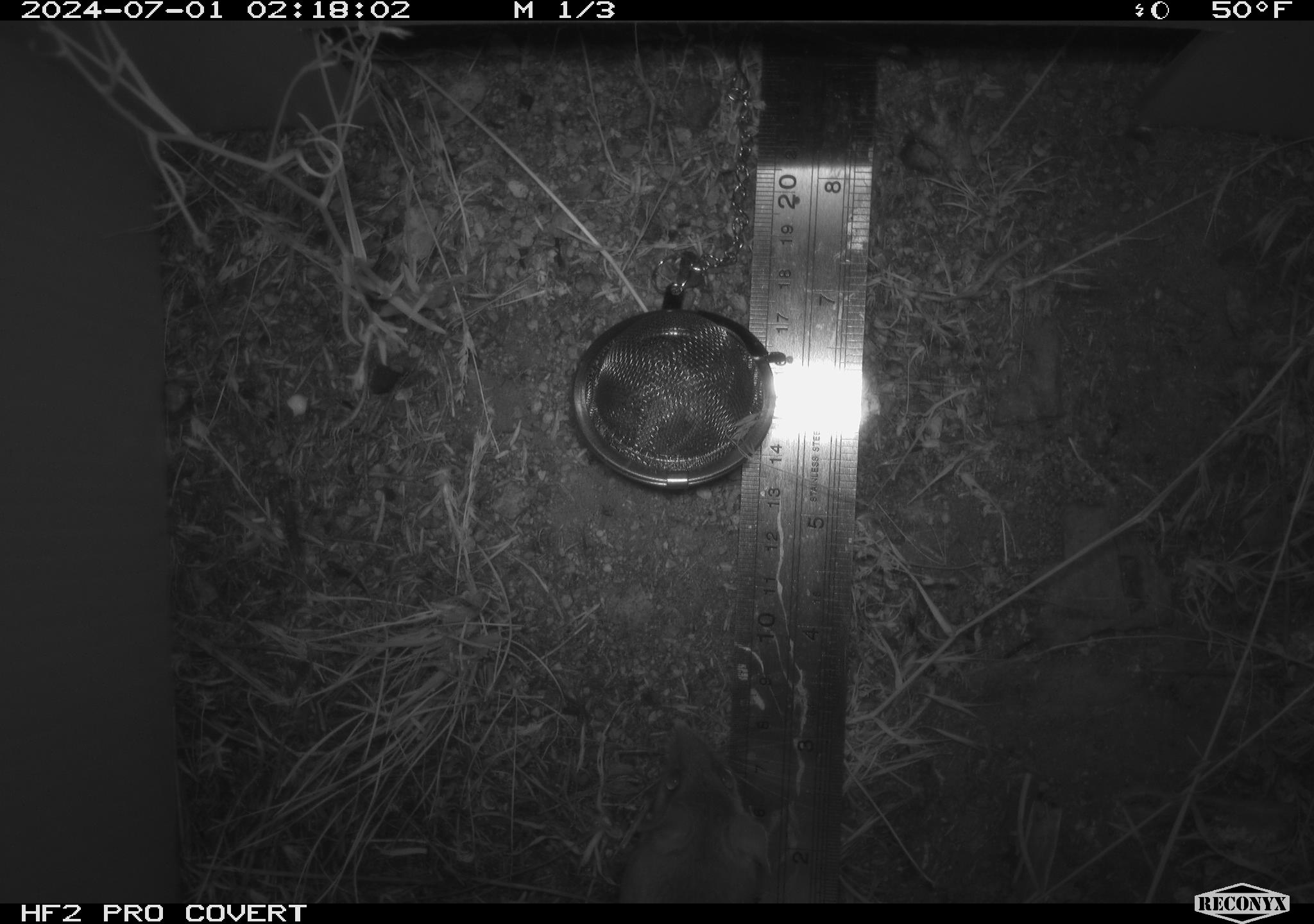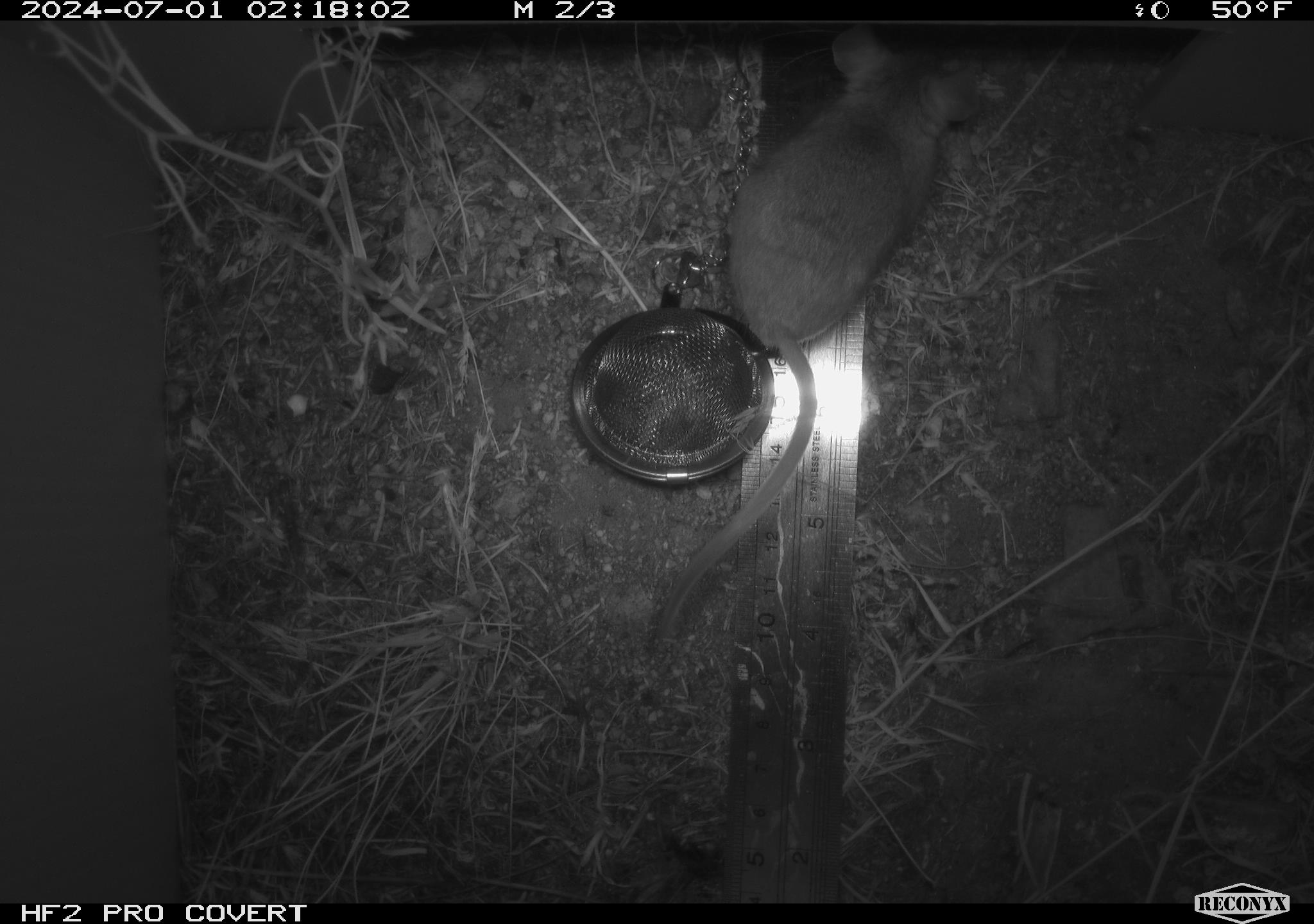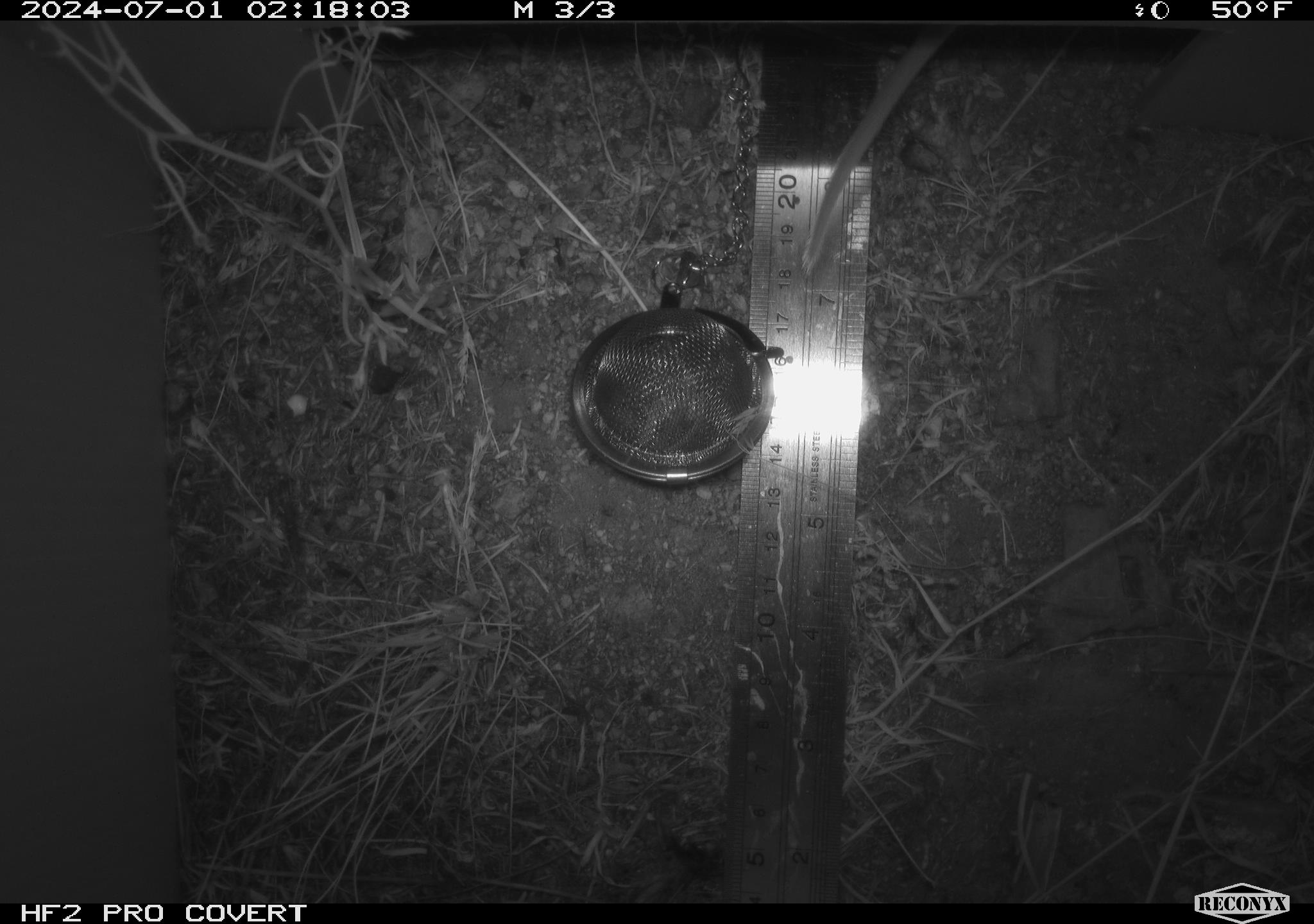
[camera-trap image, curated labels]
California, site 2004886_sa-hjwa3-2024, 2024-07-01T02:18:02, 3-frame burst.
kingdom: Animalia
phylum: Chordata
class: Mammalia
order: Rodentia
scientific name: Rodentia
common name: rodent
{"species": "rodent (Rodentia)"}